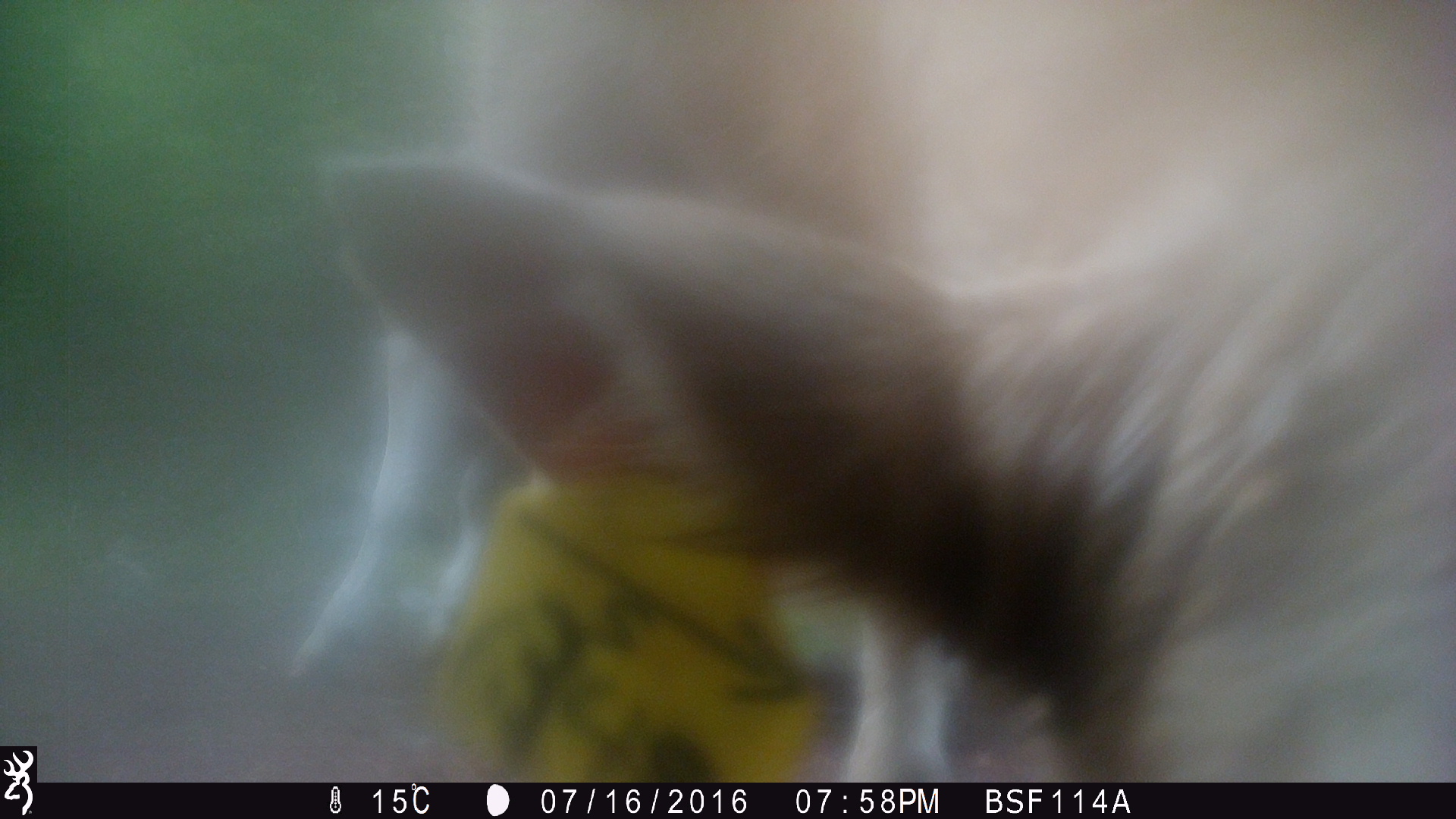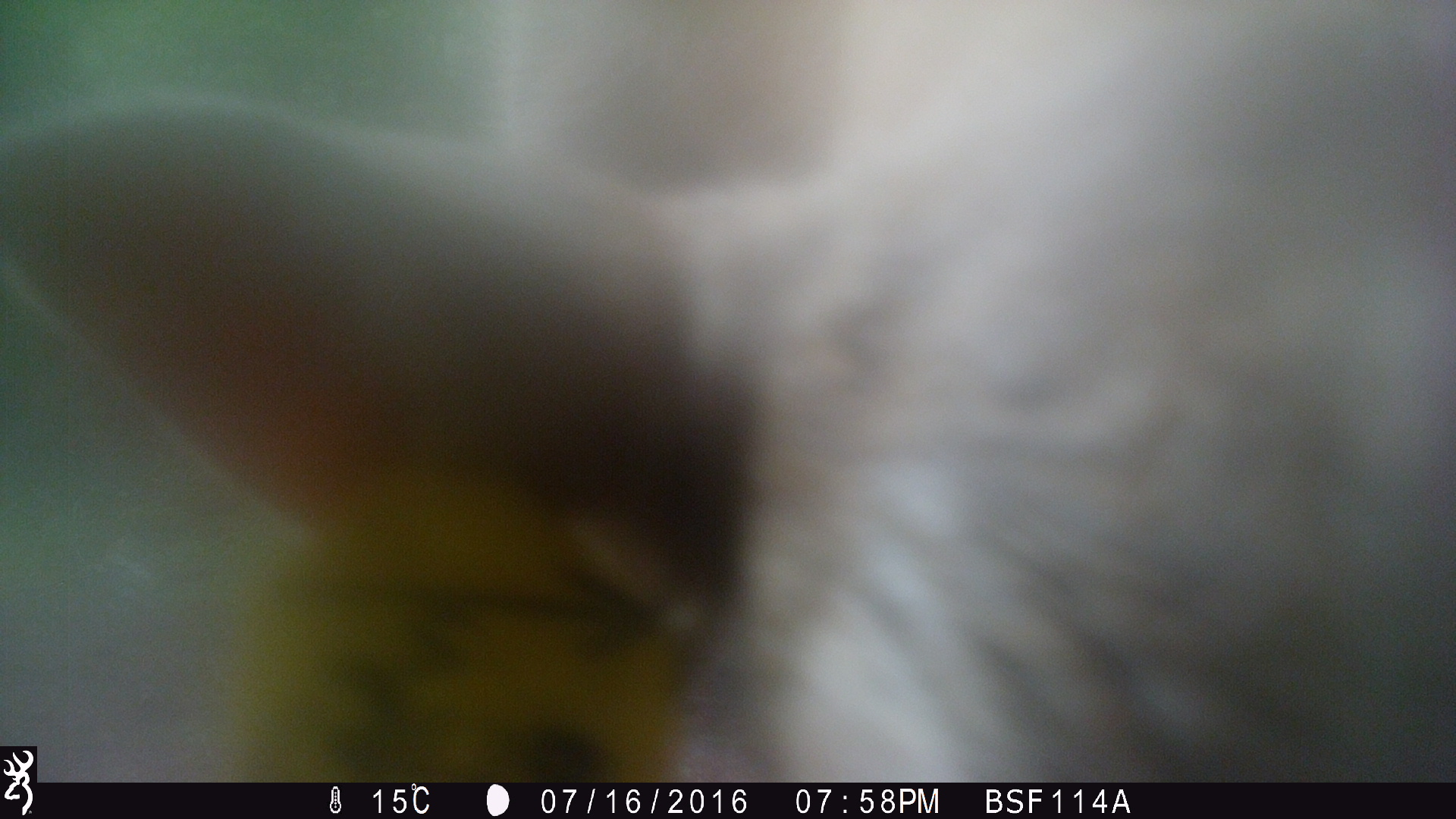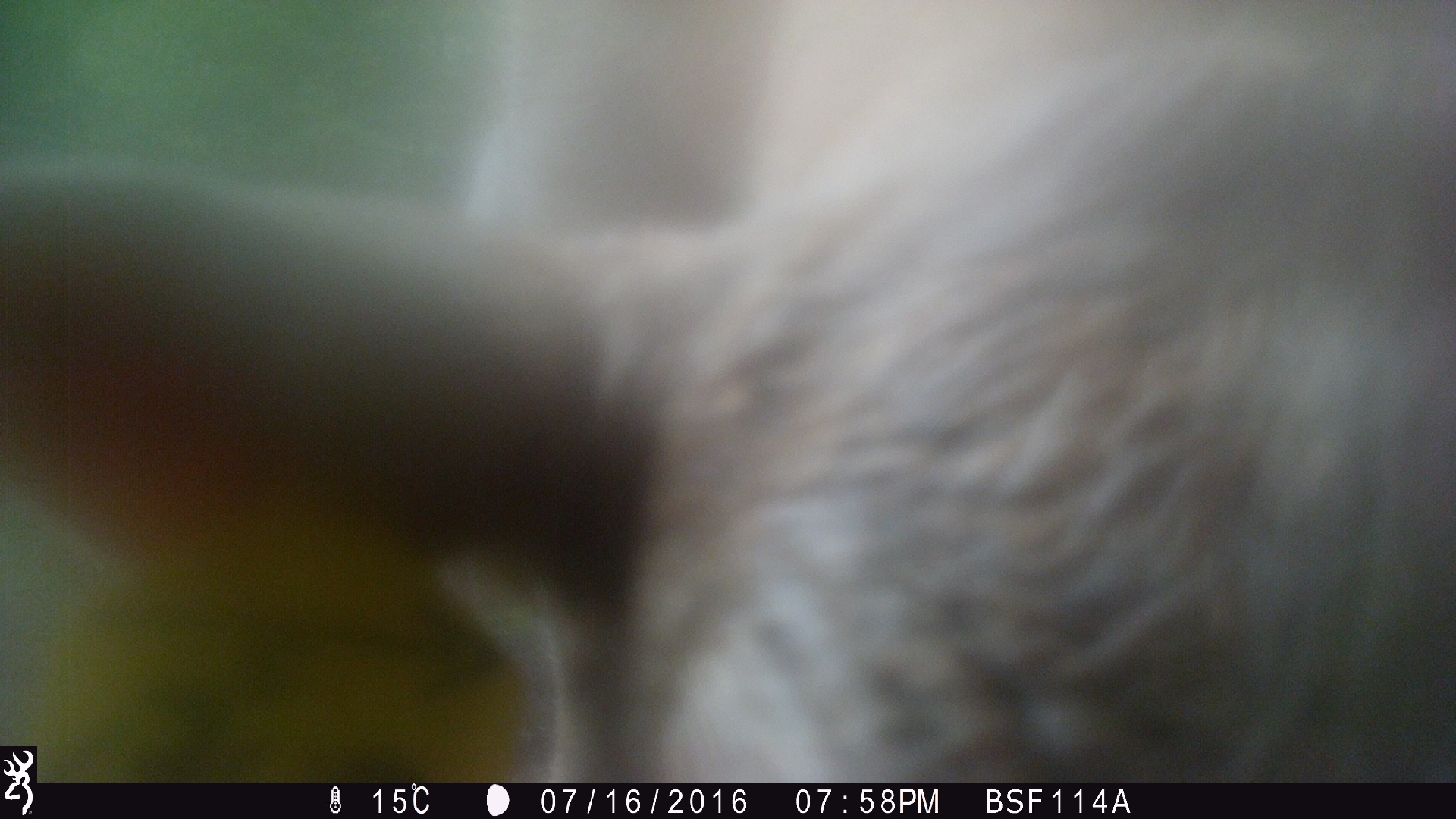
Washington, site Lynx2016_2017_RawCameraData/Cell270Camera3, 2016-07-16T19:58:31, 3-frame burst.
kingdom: Animalia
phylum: Chordata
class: Mammalia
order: Artiodactyla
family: Bovidae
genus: Bos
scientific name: Bos taurus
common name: domestic cattle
Domestic cattle (Bos taurus). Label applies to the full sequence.